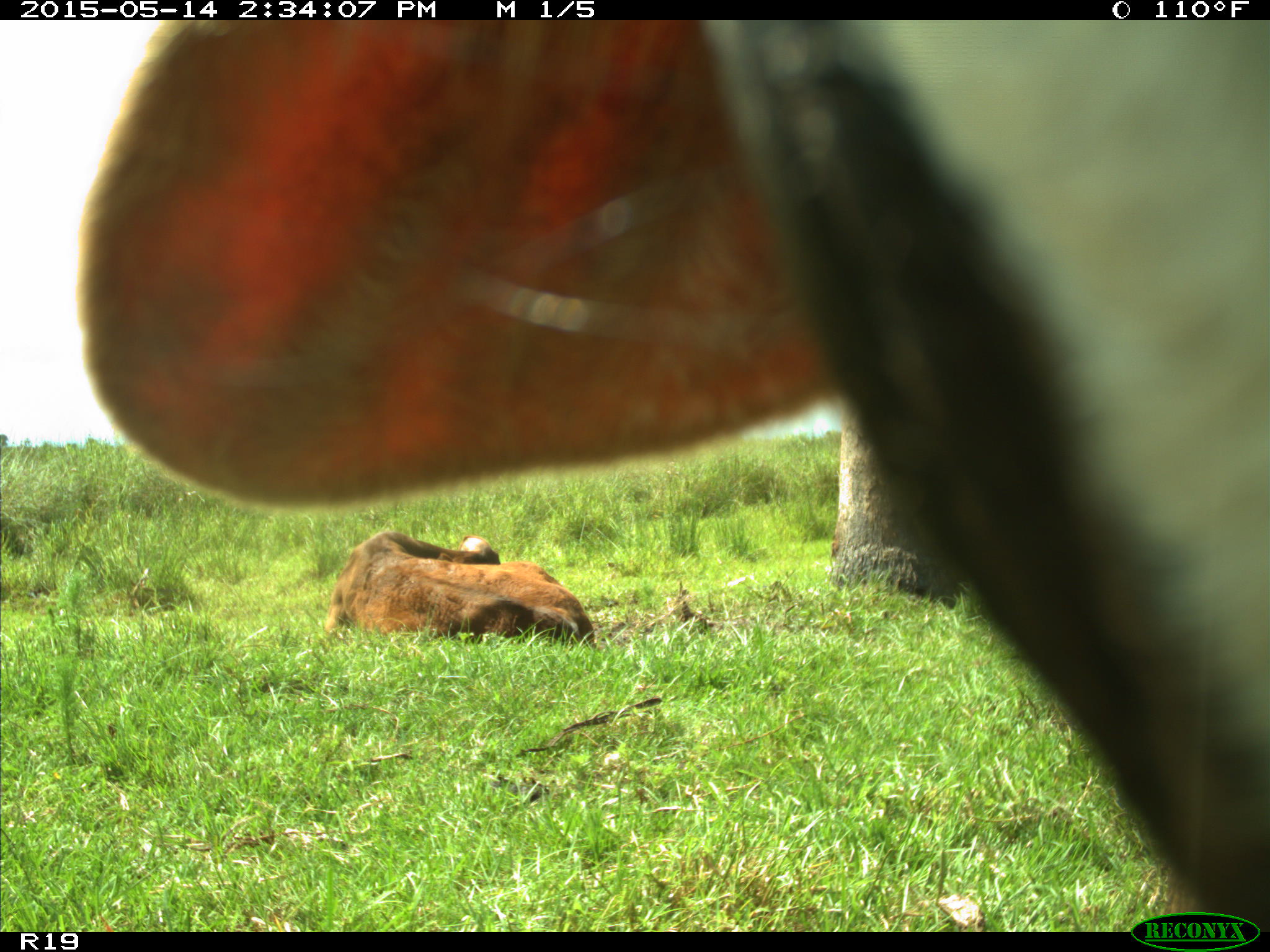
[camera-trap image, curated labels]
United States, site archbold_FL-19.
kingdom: Animalia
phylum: Chordata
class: Mammalia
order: Artiodactyla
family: Bovidae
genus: Bos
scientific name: Bos taurus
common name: domestic cow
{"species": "Bos taurus (domestic cow)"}